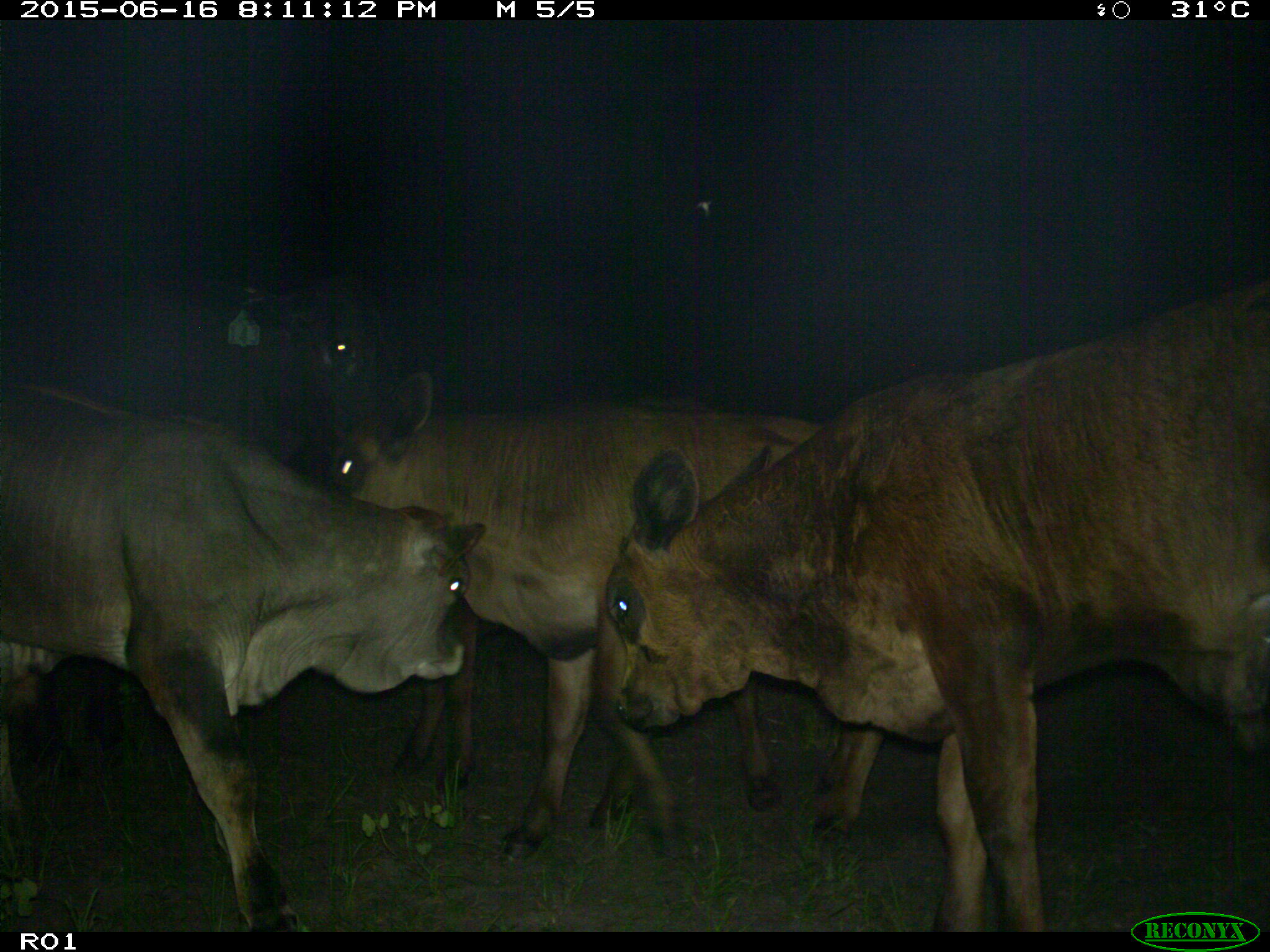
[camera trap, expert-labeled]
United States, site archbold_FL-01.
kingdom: Animalia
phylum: Chordata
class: Mammalia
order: Artiodactyla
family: Bovidae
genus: Bos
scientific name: Bos taurus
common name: domestic cow